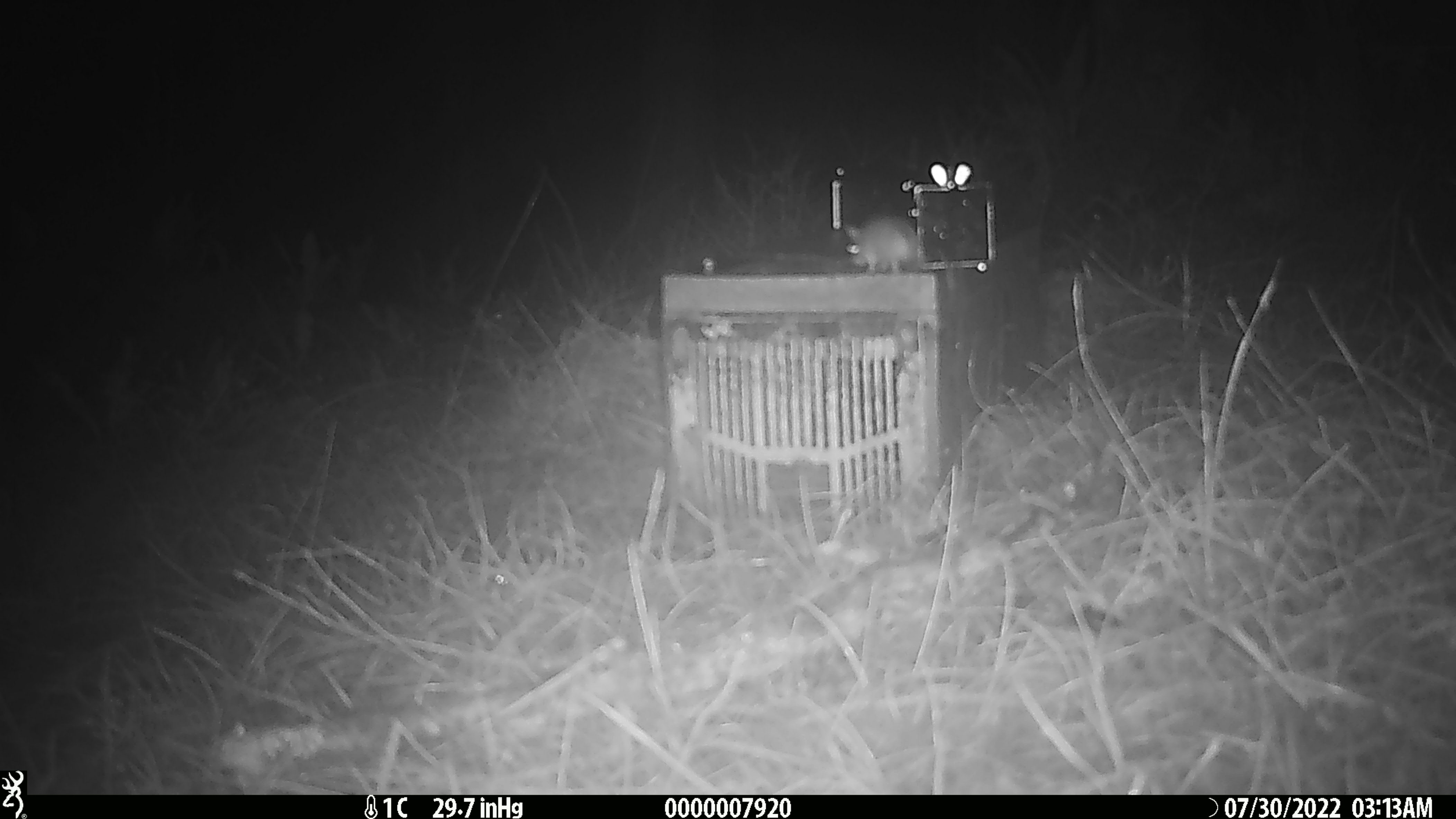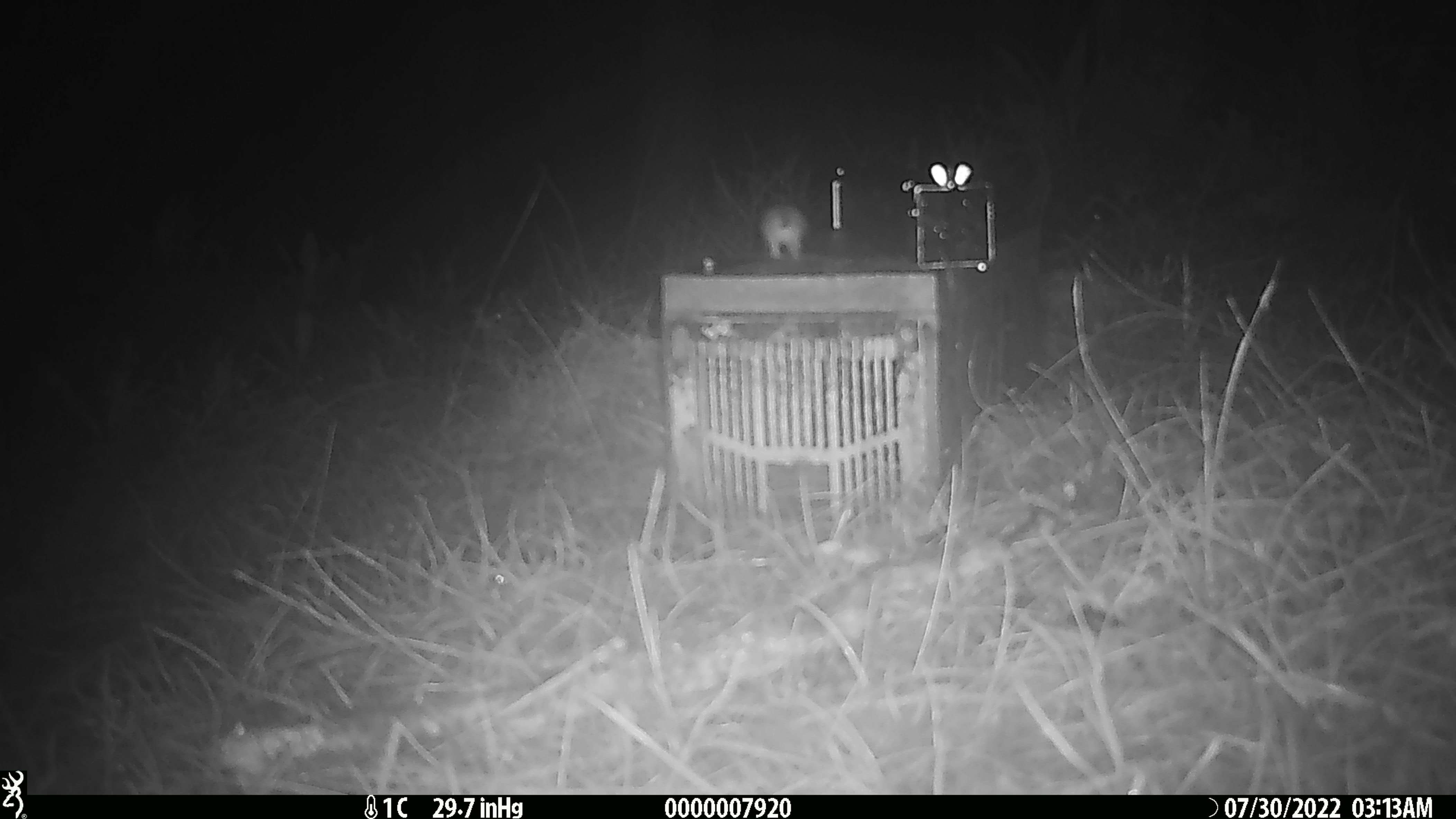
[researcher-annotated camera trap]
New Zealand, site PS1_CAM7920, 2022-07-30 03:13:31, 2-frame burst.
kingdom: Animalia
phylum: Chordata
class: Mammalia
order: Rodentia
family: Muridae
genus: Mus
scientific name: Mus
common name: mouse